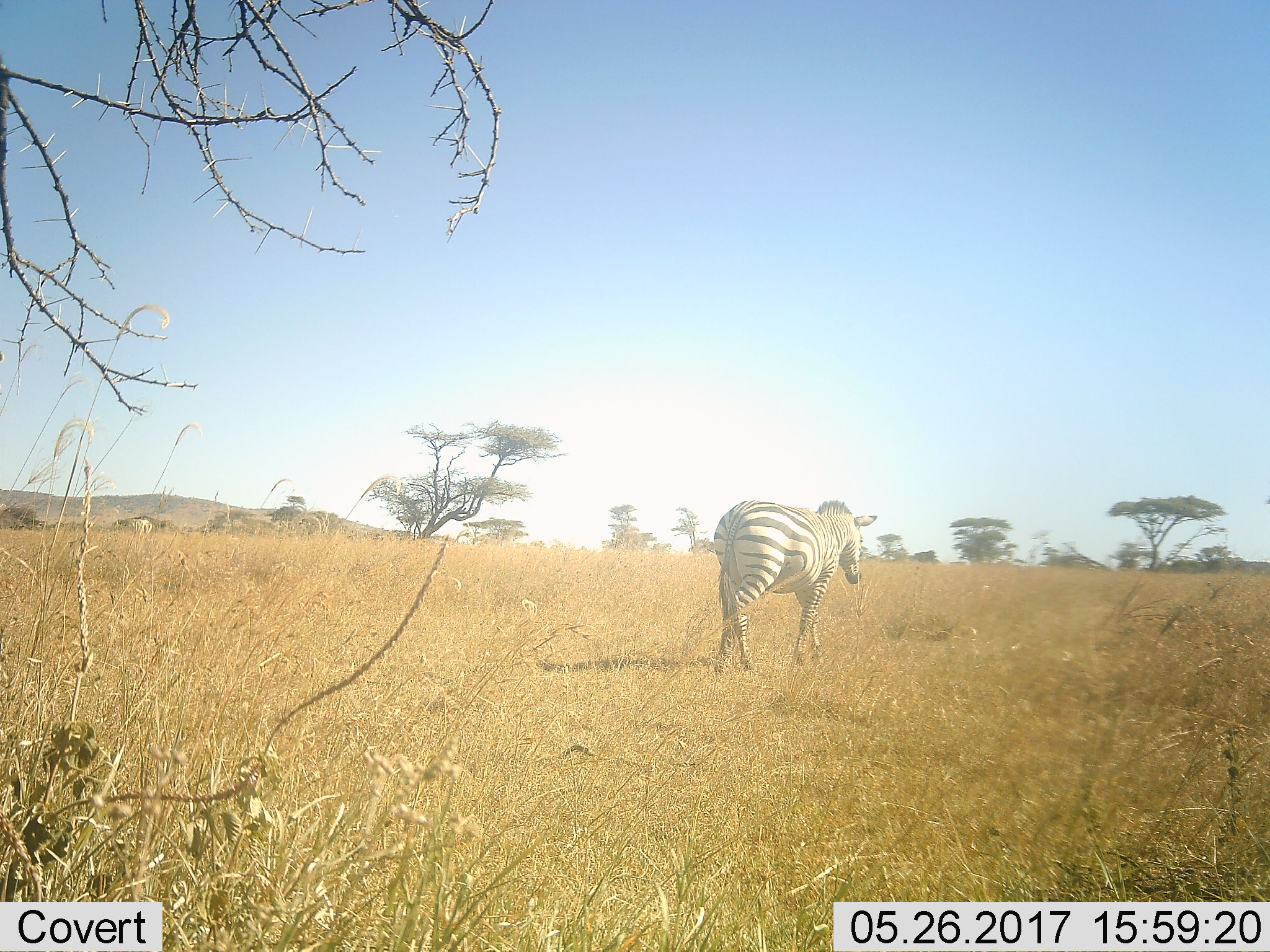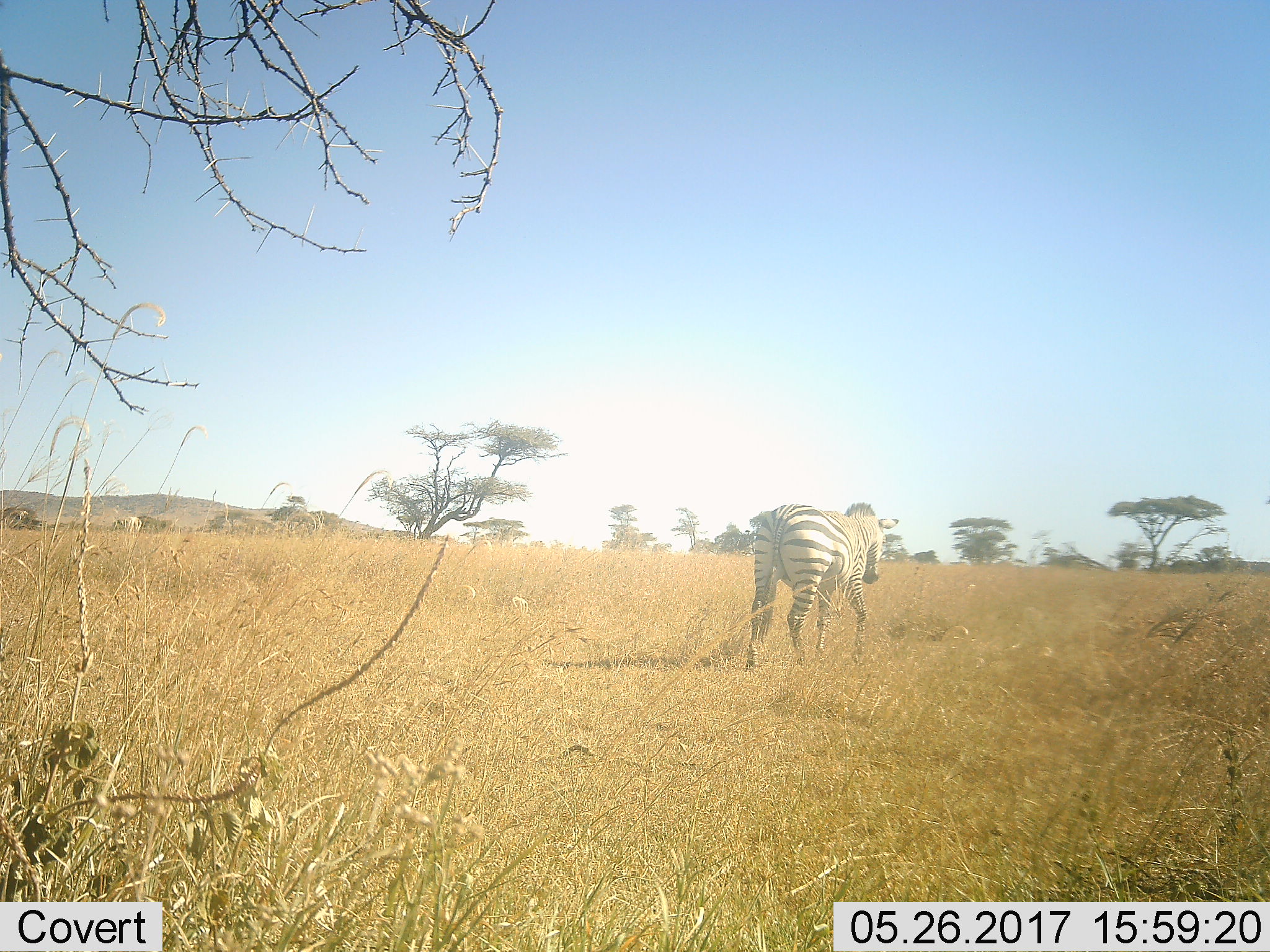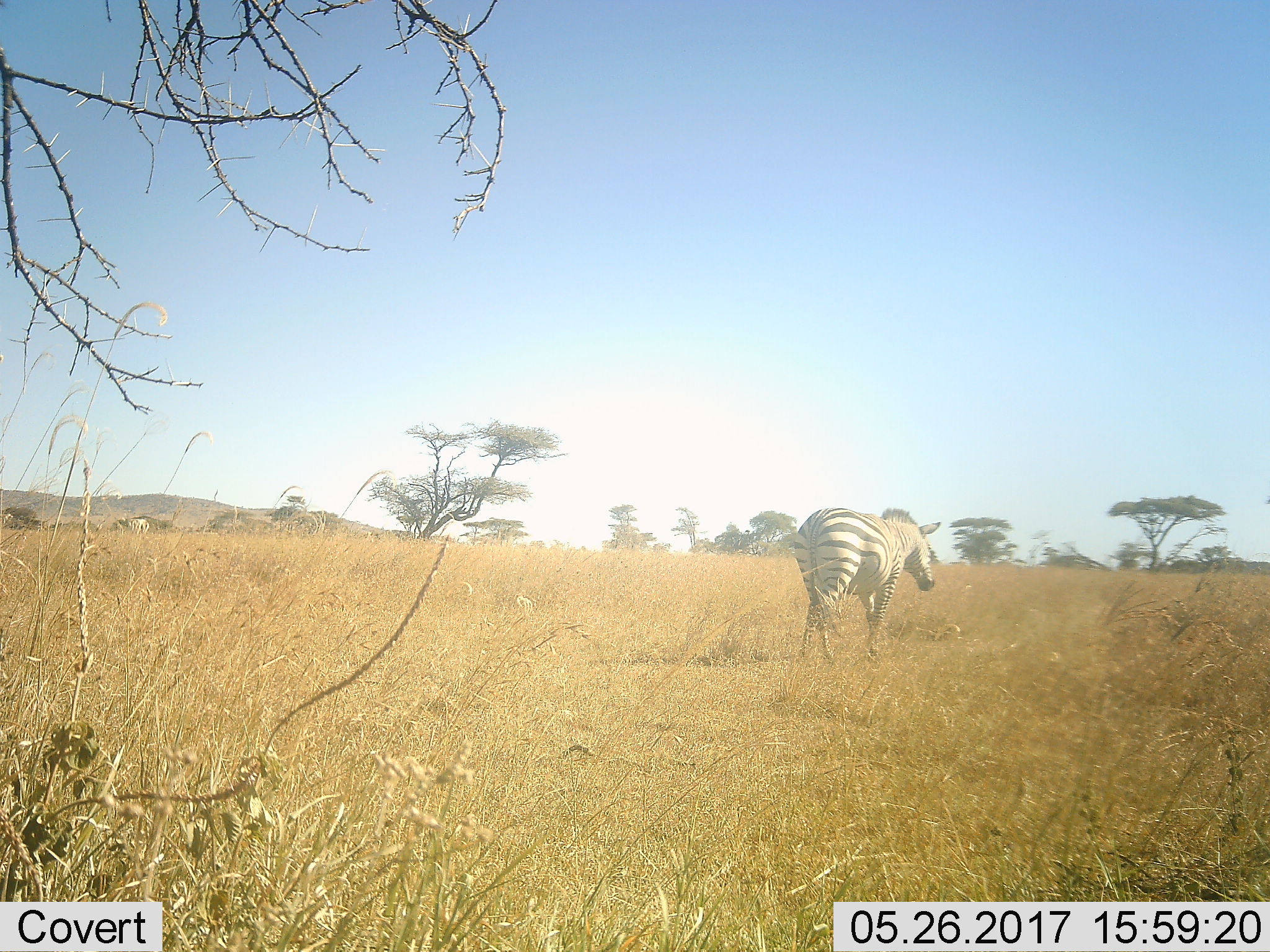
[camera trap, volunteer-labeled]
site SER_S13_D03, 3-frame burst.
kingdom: Animalia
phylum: Chordata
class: Mammalia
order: Perissodactyla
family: Equidae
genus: Equus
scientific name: Equus quagga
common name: plains zebra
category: zebraplains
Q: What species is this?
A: Zebraplains (plains zebra) (Equus quagga).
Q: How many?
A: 1.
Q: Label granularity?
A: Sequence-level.